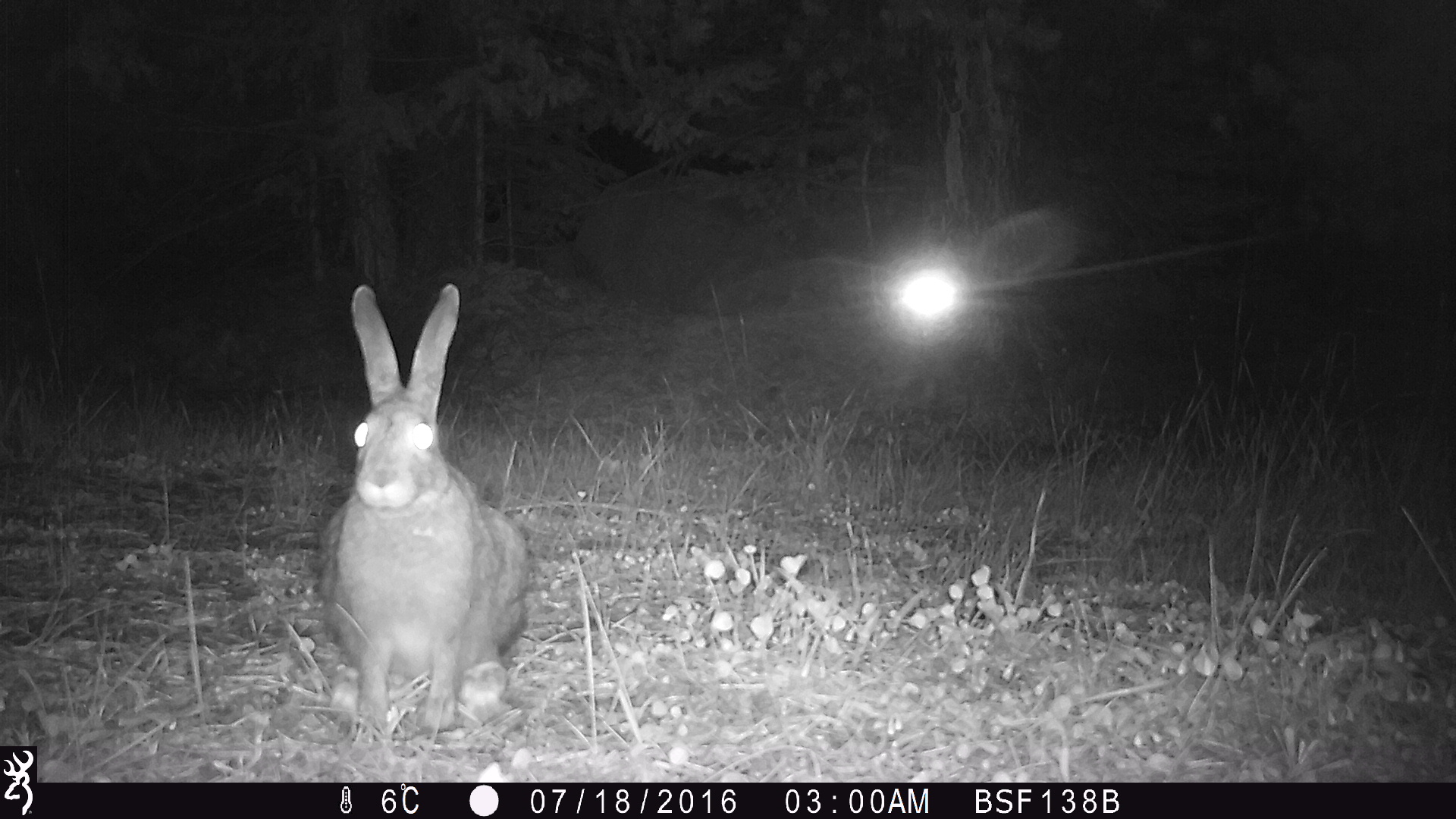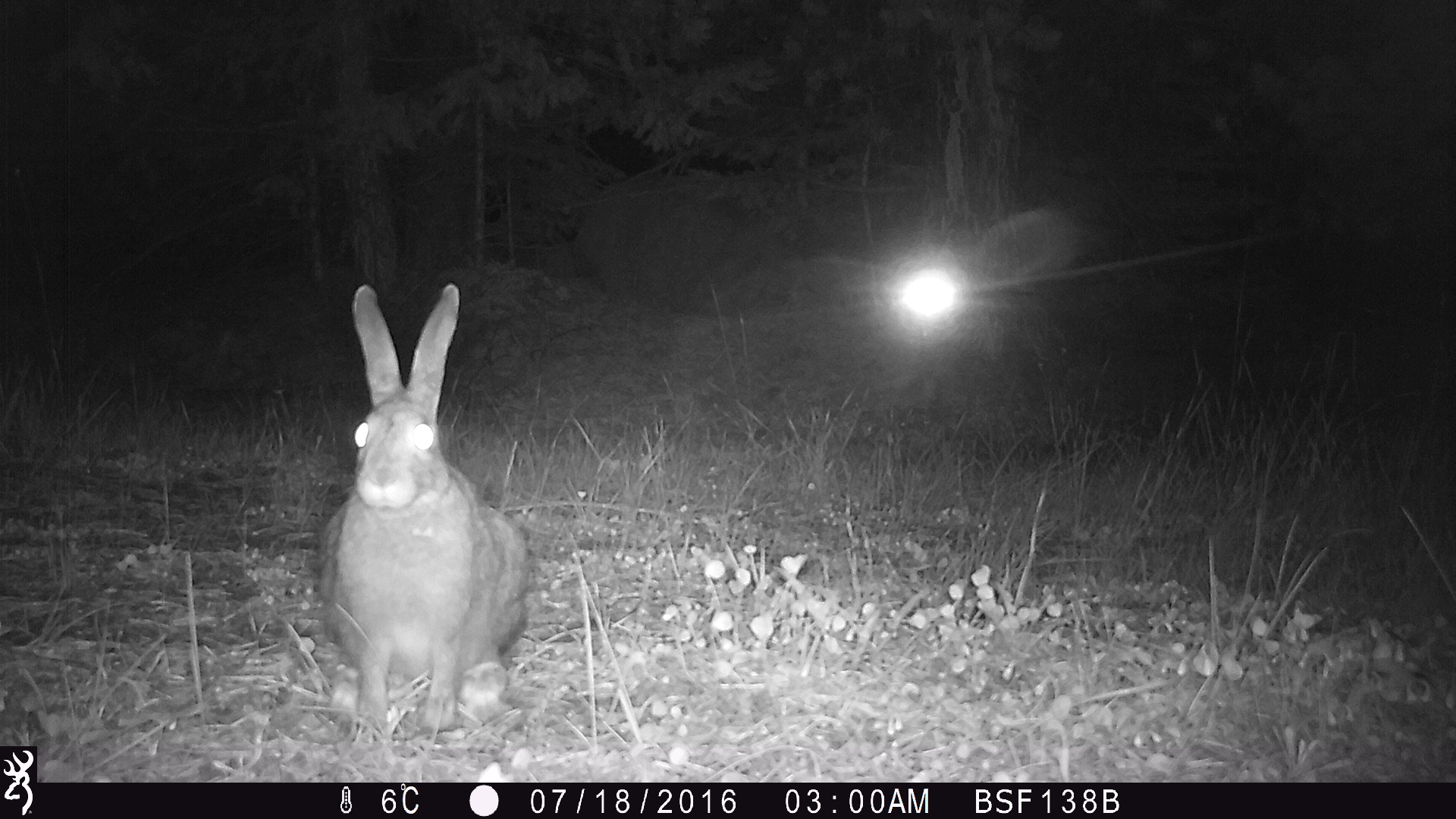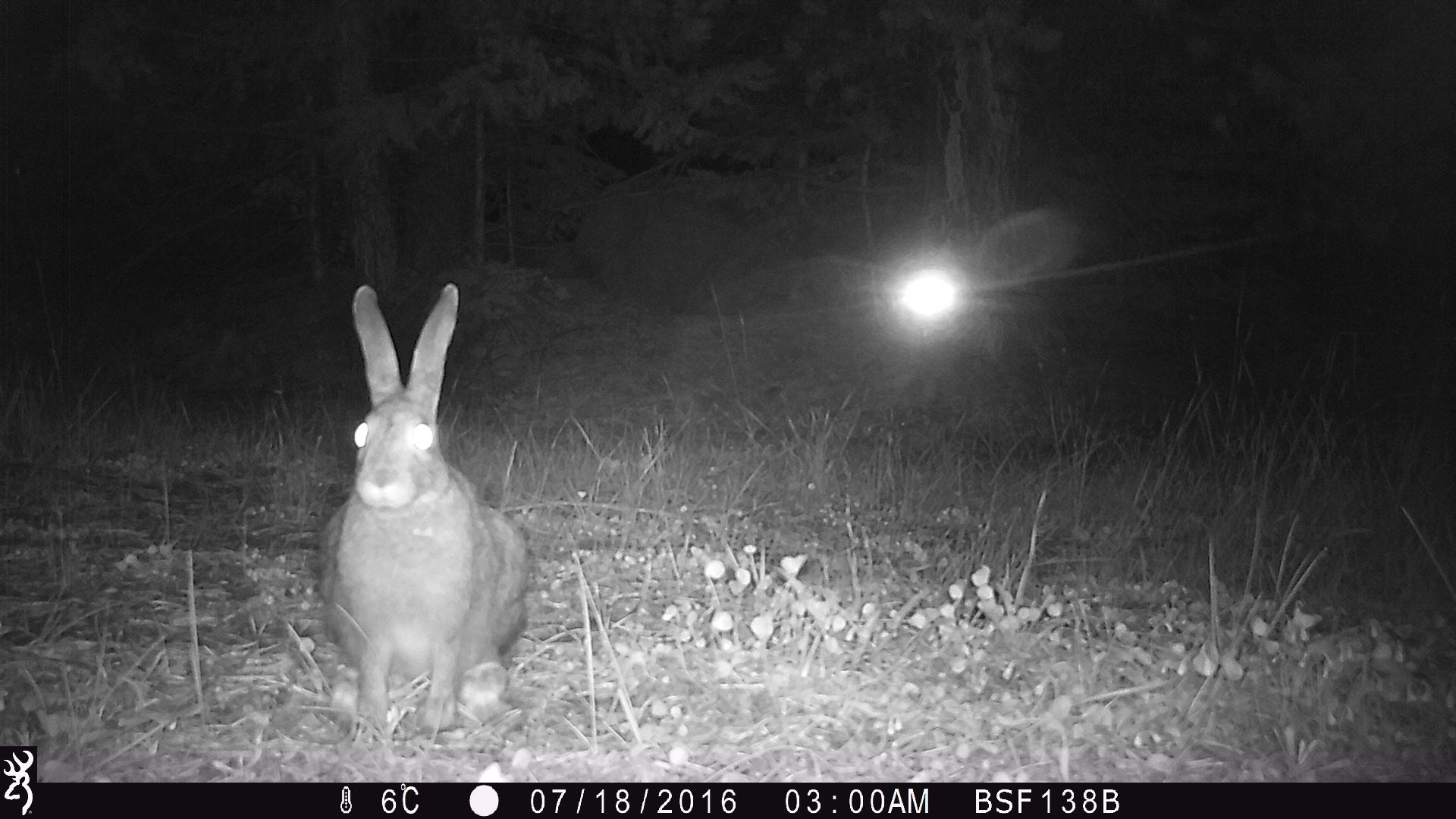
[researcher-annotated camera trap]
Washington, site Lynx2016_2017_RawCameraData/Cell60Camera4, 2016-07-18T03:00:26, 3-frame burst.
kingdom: Animalia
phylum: Chordata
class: Mammalia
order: Lagomorpha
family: Leporidae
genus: Lepus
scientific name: Lepus americanus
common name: snowshoe hare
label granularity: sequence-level